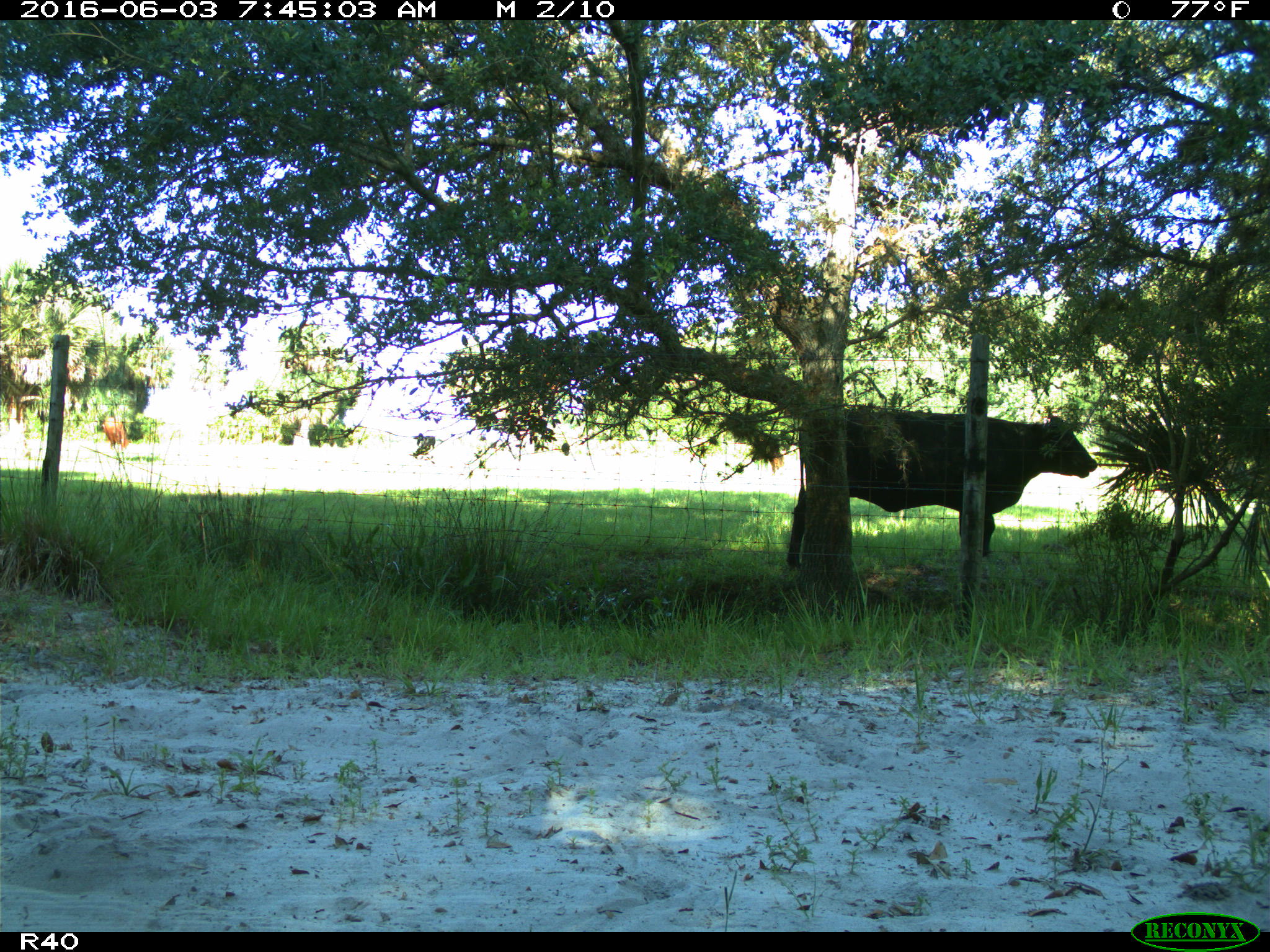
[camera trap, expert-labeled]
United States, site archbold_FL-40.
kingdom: Animalia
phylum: Chordata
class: Mammalia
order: Artiodactyla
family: Bovidae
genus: Bos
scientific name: Bos taurus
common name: domestic cow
Bos taurus (domestic cow).